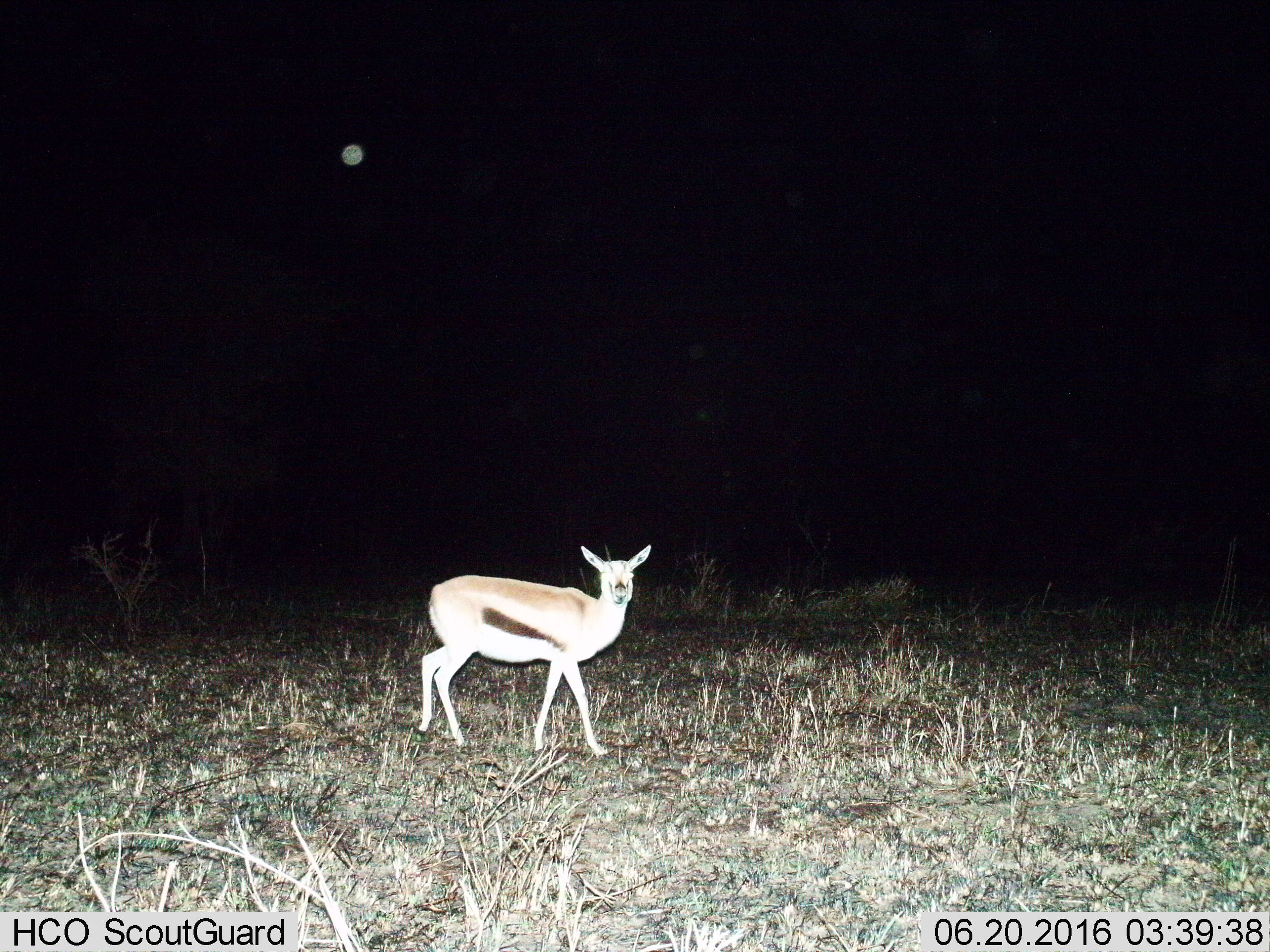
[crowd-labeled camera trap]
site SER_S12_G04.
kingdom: Animalia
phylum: Chordata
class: Mammalia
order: Artiodactyla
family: Bovidae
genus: Eudorcas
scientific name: Eudorcas thomsonii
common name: thomson's gazelle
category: gazellethomsons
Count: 1.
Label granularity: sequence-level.